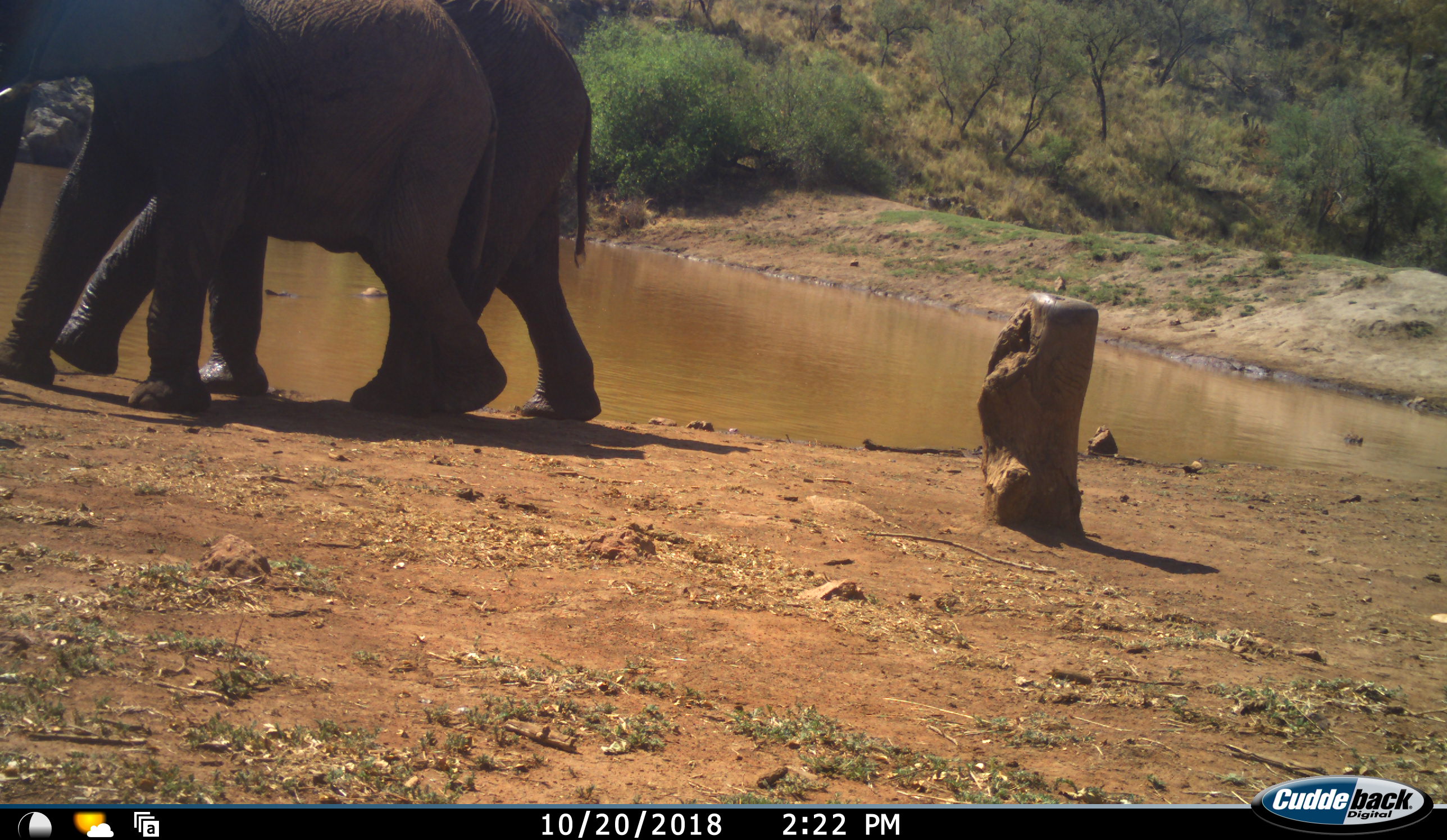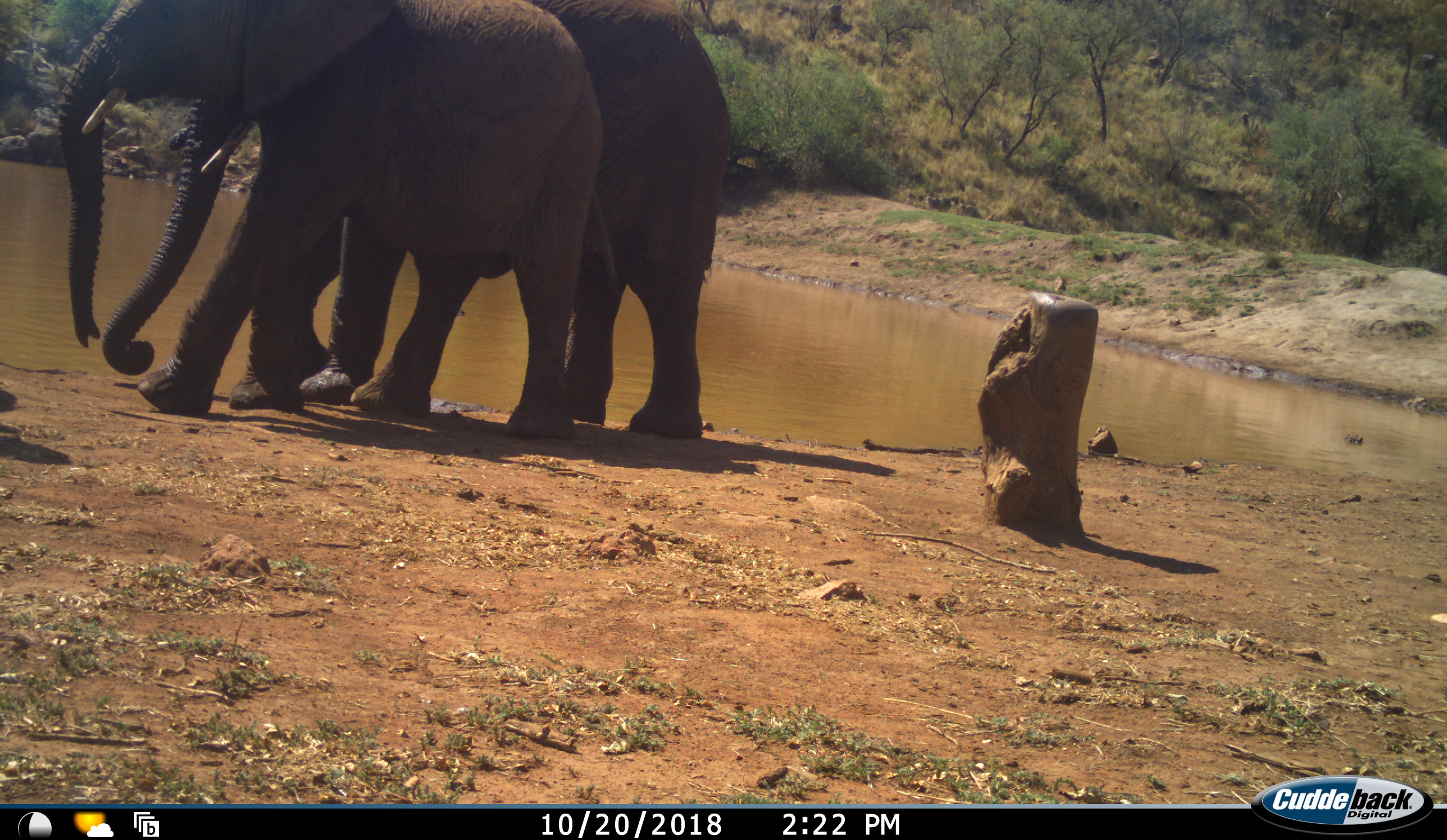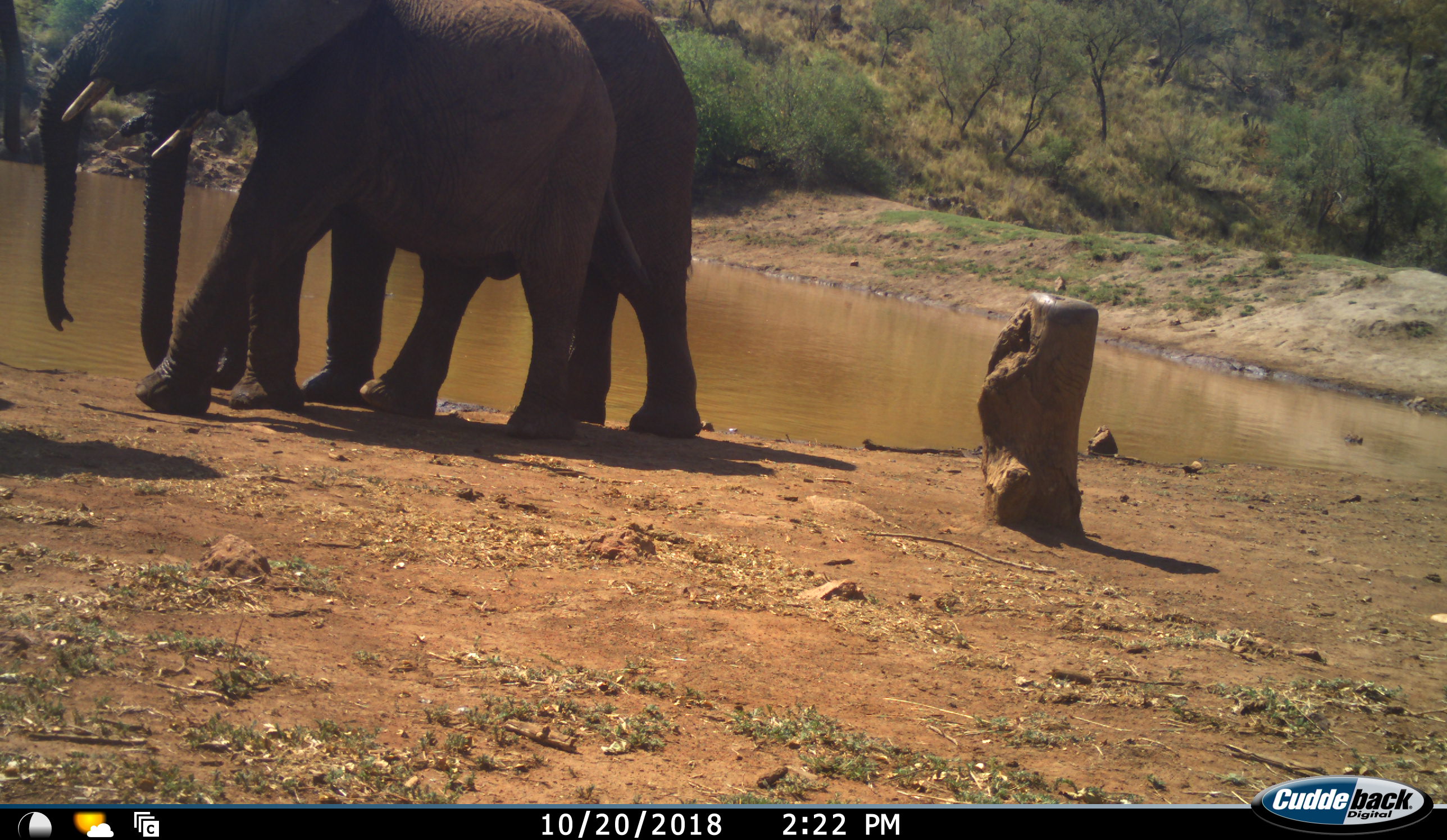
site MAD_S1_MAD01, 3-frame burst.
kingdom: Animalia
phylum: Chordata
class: Mammalia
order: Proboscidea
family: Elephantidae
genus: Loxodonta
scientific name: Loxodonta africana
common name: african bush elephant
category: elephant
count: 3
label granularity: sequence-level